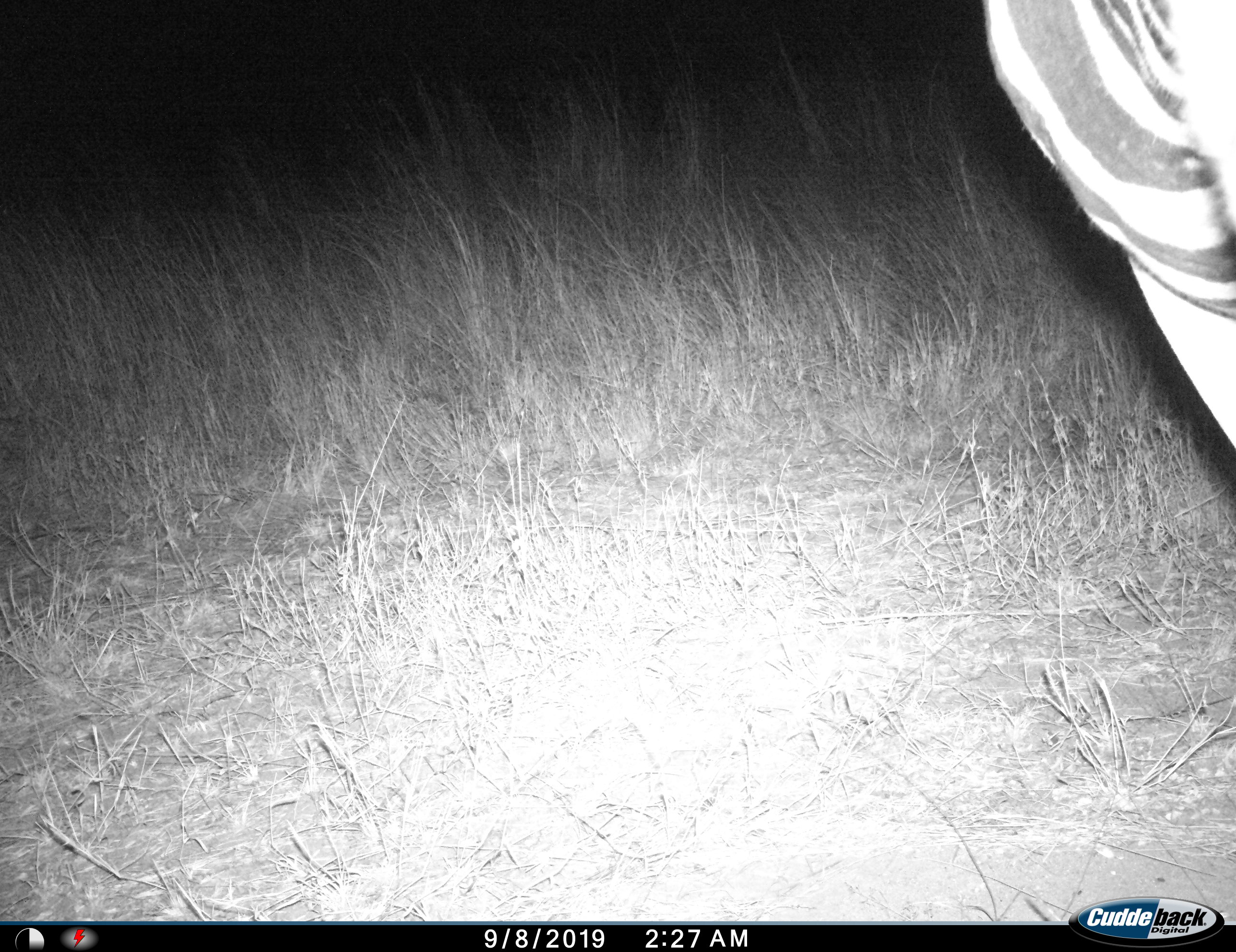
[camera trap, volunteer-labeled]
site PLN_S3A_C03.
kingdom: Animalia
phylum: Chordata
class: Mammalia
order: Perissodactyla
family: Equidae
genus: Equus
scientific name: Equus quagga burchellii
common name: burchell's zebra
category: zebraburchells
Zebraburchells (burchell's zebra) (Equus quagga burchellii), count 1. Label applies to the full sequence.